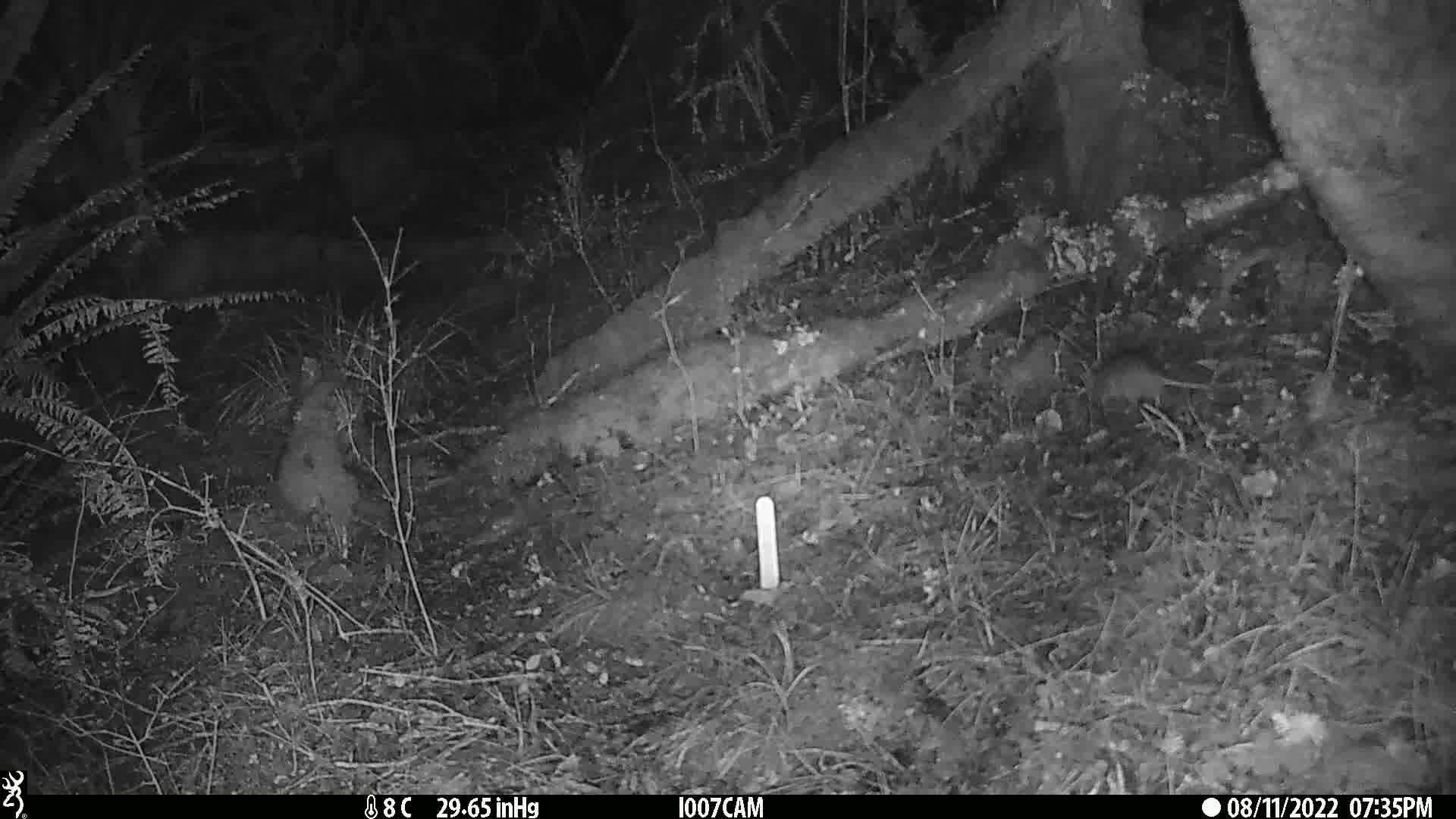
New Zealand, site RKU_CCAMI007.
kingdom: Animalia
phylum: Chordata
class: Mammalia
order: Rodentia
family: Muridae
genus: Rattus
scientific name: Rattus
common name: rat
Rat (Rattus).